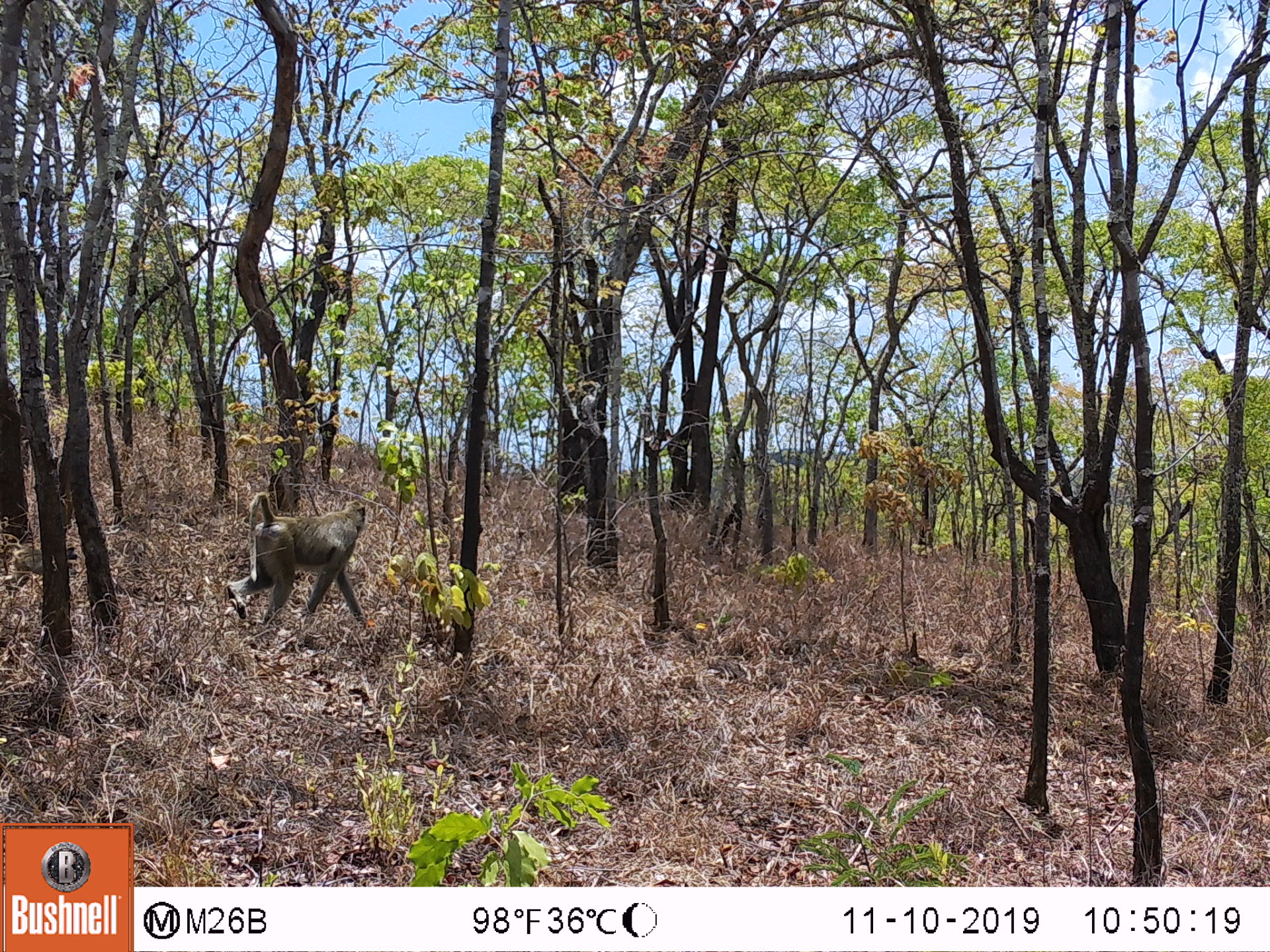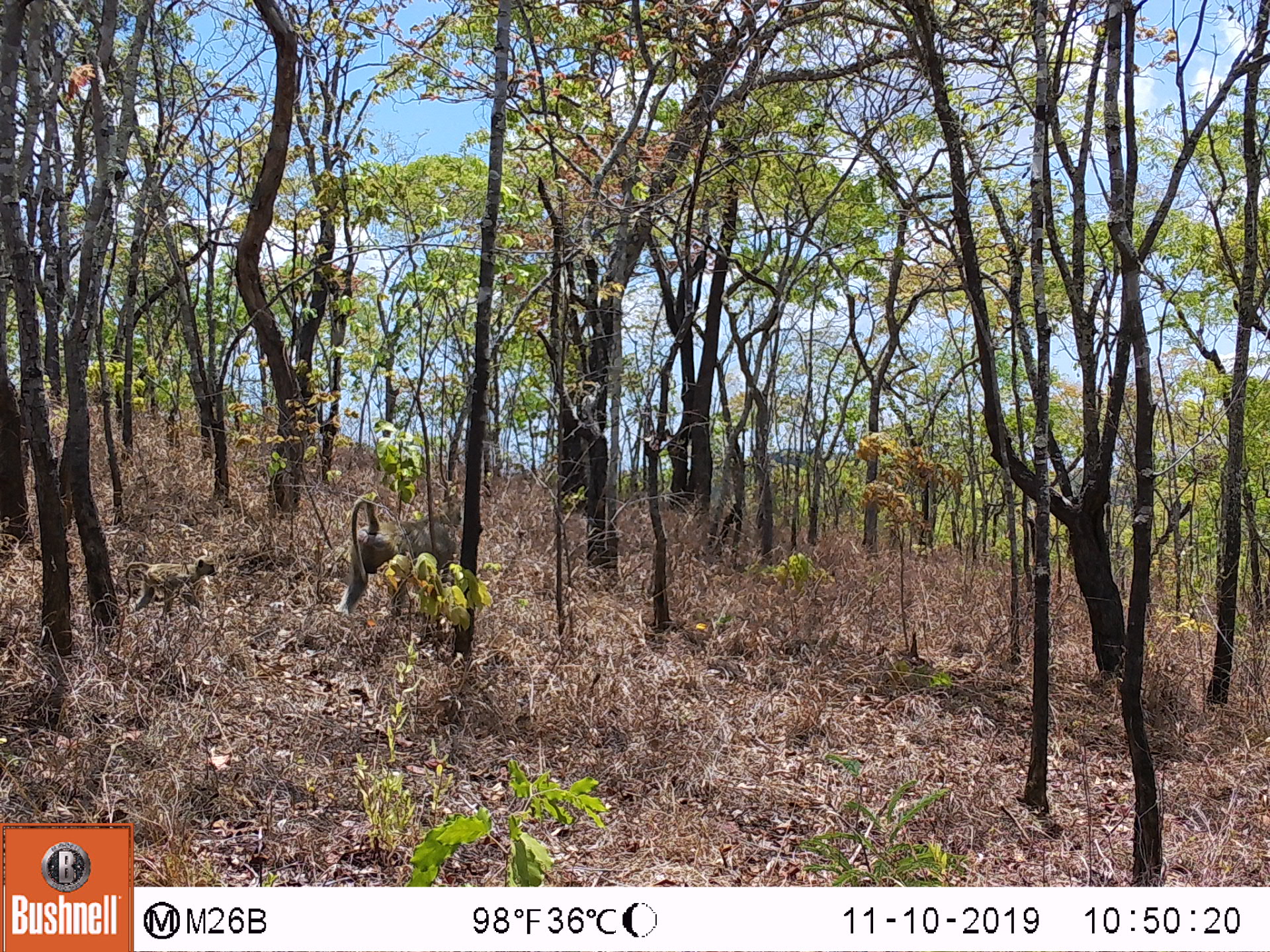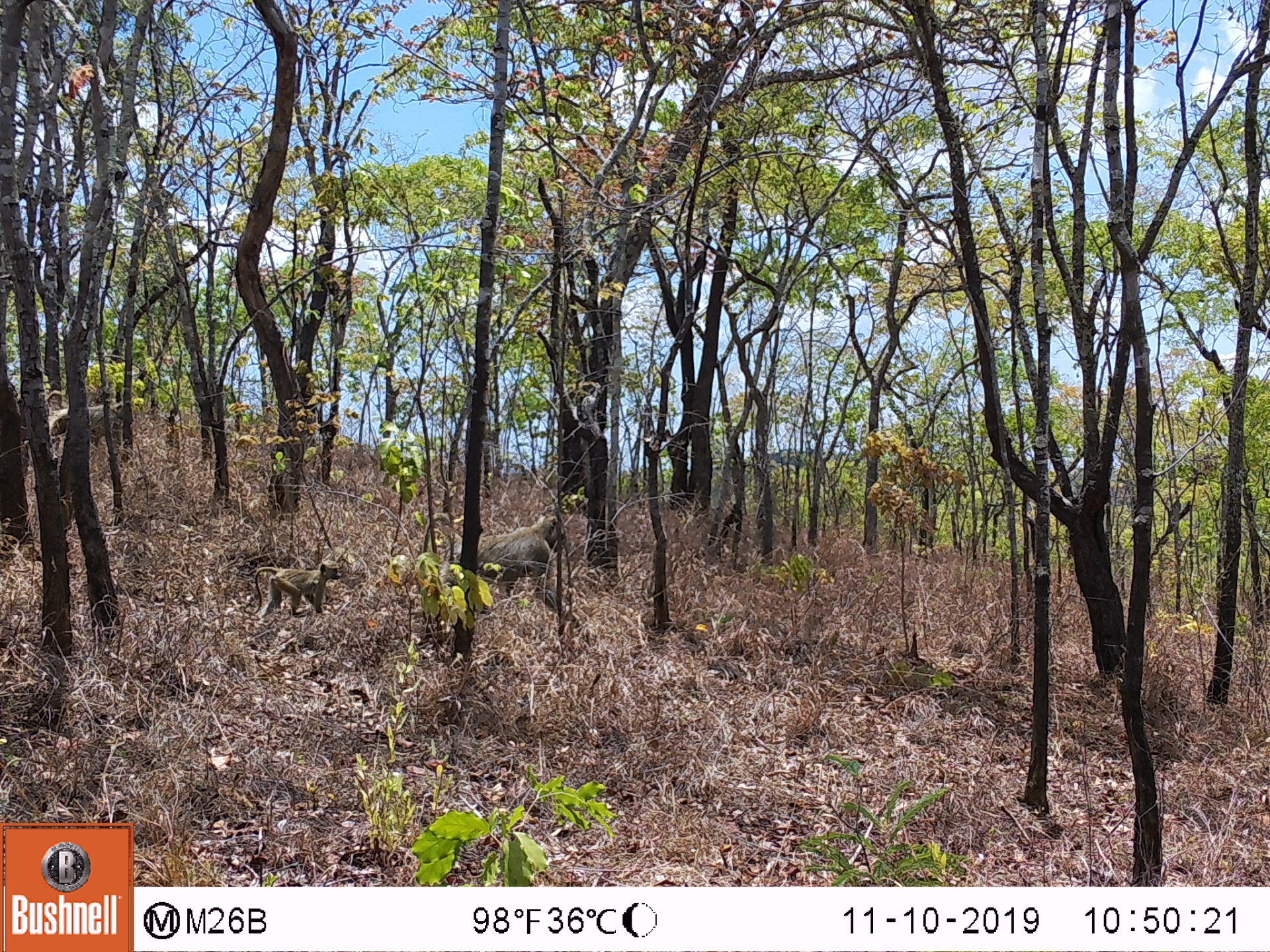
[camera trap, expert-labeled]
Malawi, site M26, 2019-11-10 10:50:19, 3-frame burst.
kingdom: Animalia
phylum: Chordata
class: Mammalia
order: Primates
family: Cercopithecidae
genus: Papio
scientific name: Papio cynocephalus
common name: yellow baboon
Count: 1.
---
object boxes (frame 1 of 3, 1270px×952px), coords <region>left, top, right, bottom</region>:
yellow baboon: <region>224, 490, 368, 626</region>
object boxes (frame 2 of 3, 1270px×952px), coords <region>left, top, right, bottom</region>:
yellow baboon: <region>340, 494, 459, 612</region>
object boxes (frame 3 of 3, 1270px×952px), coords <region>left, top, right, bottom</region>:
yellow baboon: <region>421, 514, 568, 611</region>; <region>252, 557, 343, 616</region>